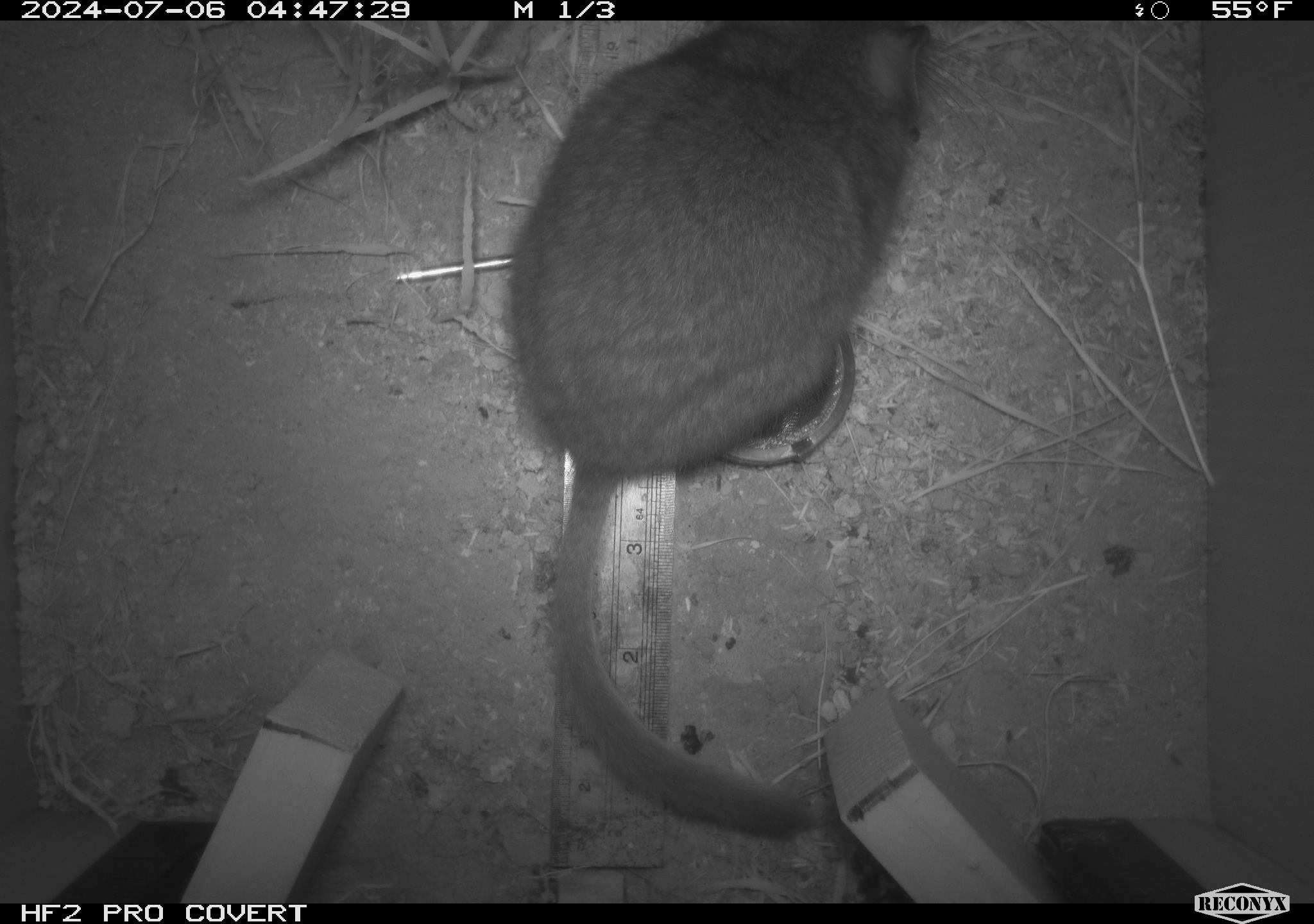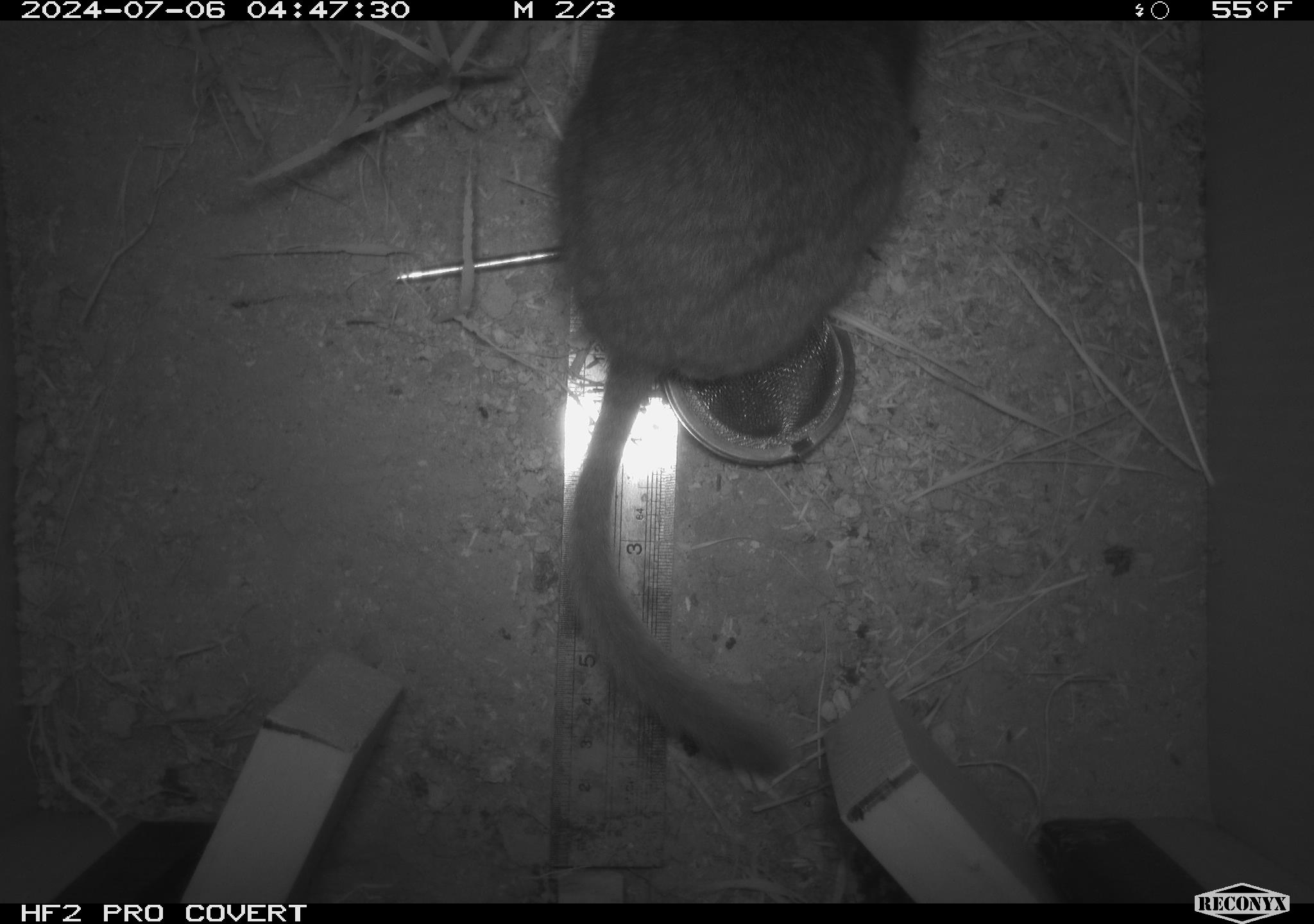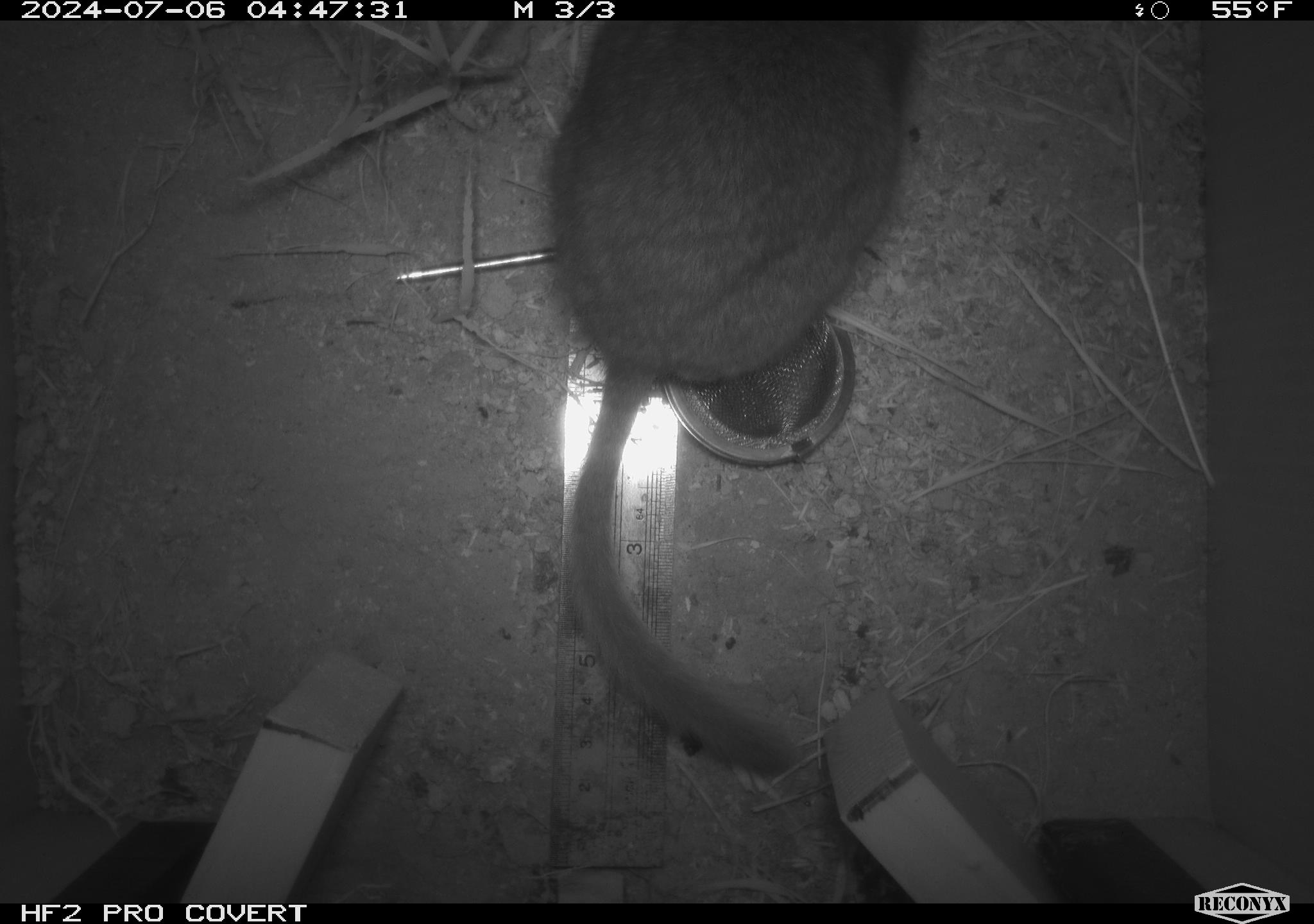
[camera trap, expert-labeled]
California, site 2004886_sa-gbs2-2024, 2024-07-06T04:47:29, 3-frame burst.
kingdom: Animalia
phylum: Chordata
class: Mammalia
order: Rodentia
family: Cricetidae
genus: Neotoma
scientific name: Neotoma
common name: pack rat or woodrat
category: neotoma species